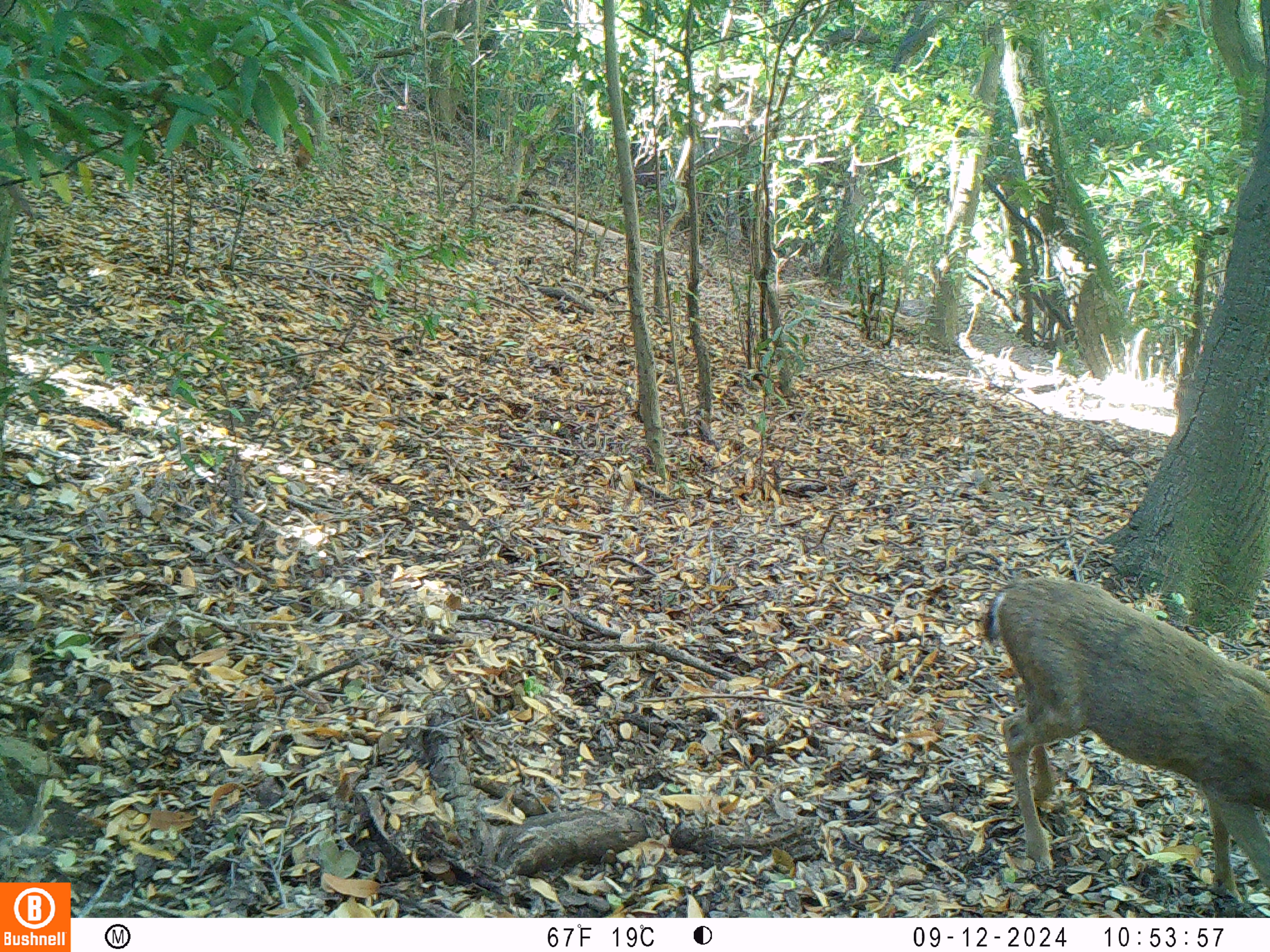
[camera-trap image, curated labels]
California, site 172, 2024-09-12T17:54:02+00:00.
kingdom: Animalia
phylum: Chordata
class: Mammalia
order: Artiodactyla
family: Cervidae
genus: Odocoileus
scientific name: Odocoileus hemionus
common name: mule deer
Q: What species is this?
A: Mule deer (Odocoileus hemionus).